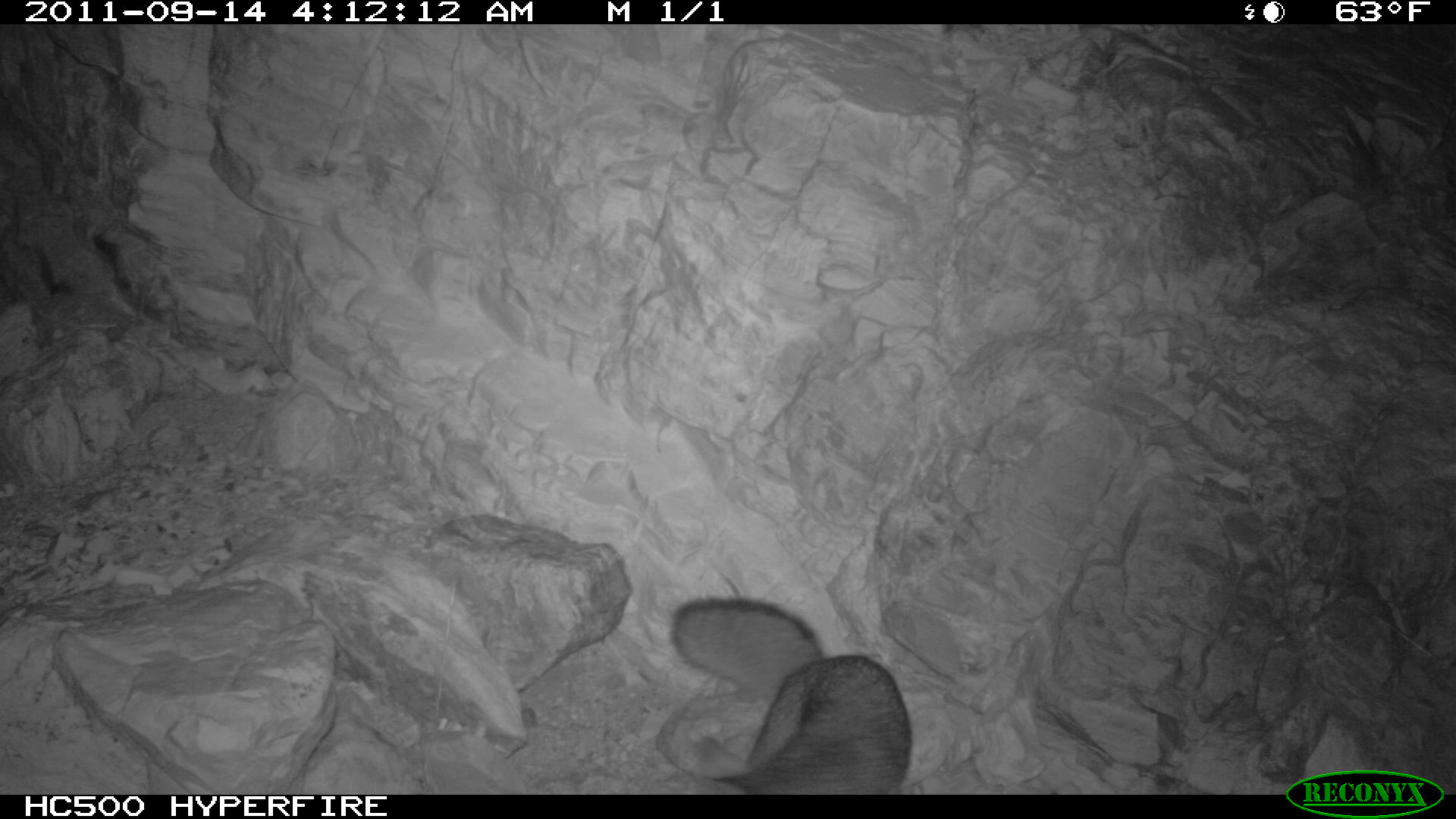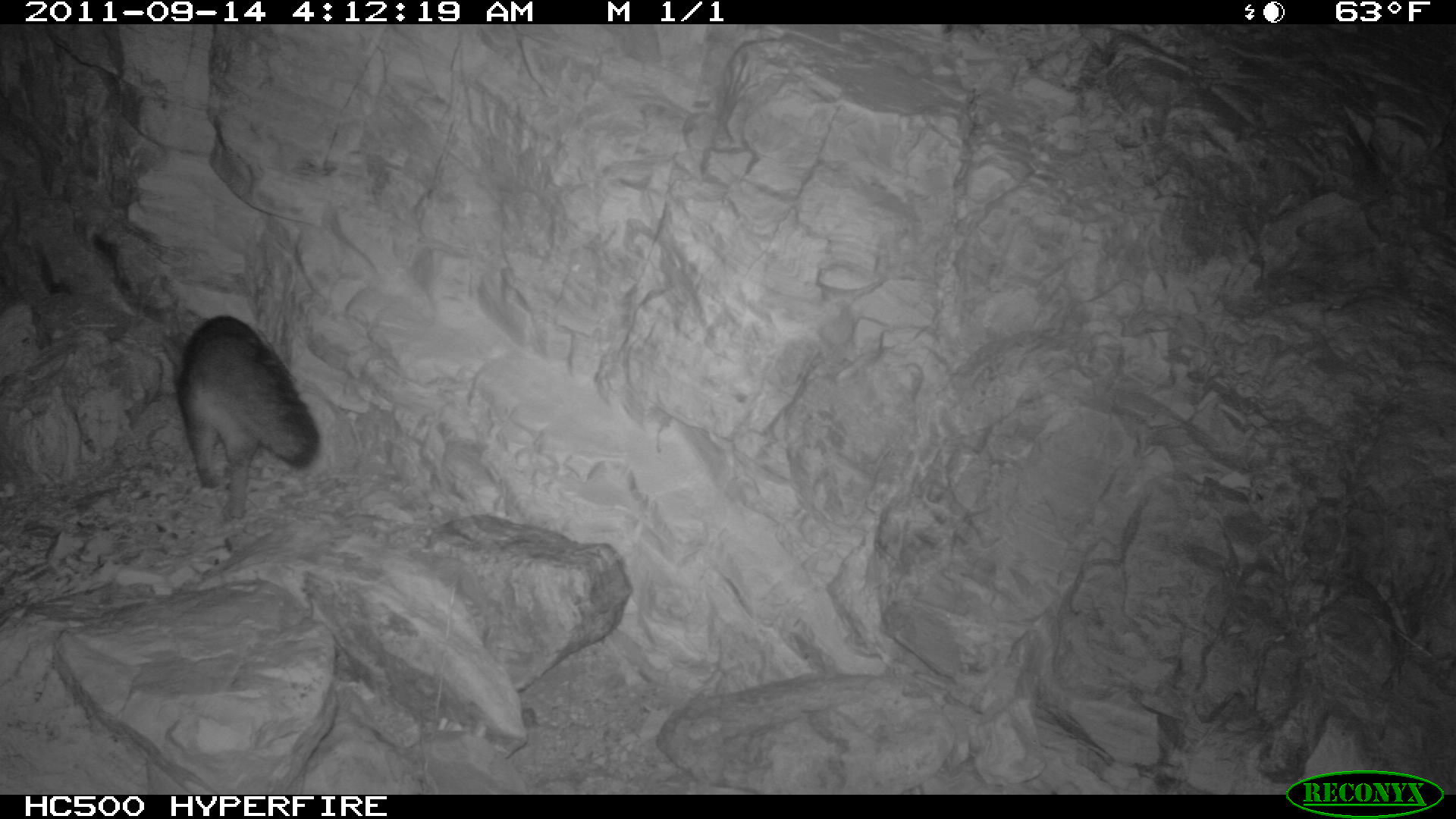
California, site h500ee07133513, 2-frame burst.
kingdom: Animalia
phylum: Chordata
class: Mammalia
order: Carnivora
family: Canidae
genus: Urocyon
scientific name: Urocyon littoralis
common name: island fox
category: fox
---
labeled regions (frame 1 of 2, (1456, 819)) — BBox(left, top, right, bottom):
fox: BBox(671, 595, 914, 794)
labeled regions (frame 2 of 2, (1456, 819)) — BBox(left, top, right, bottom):
fox: BBox(177, 314, 319, 520)